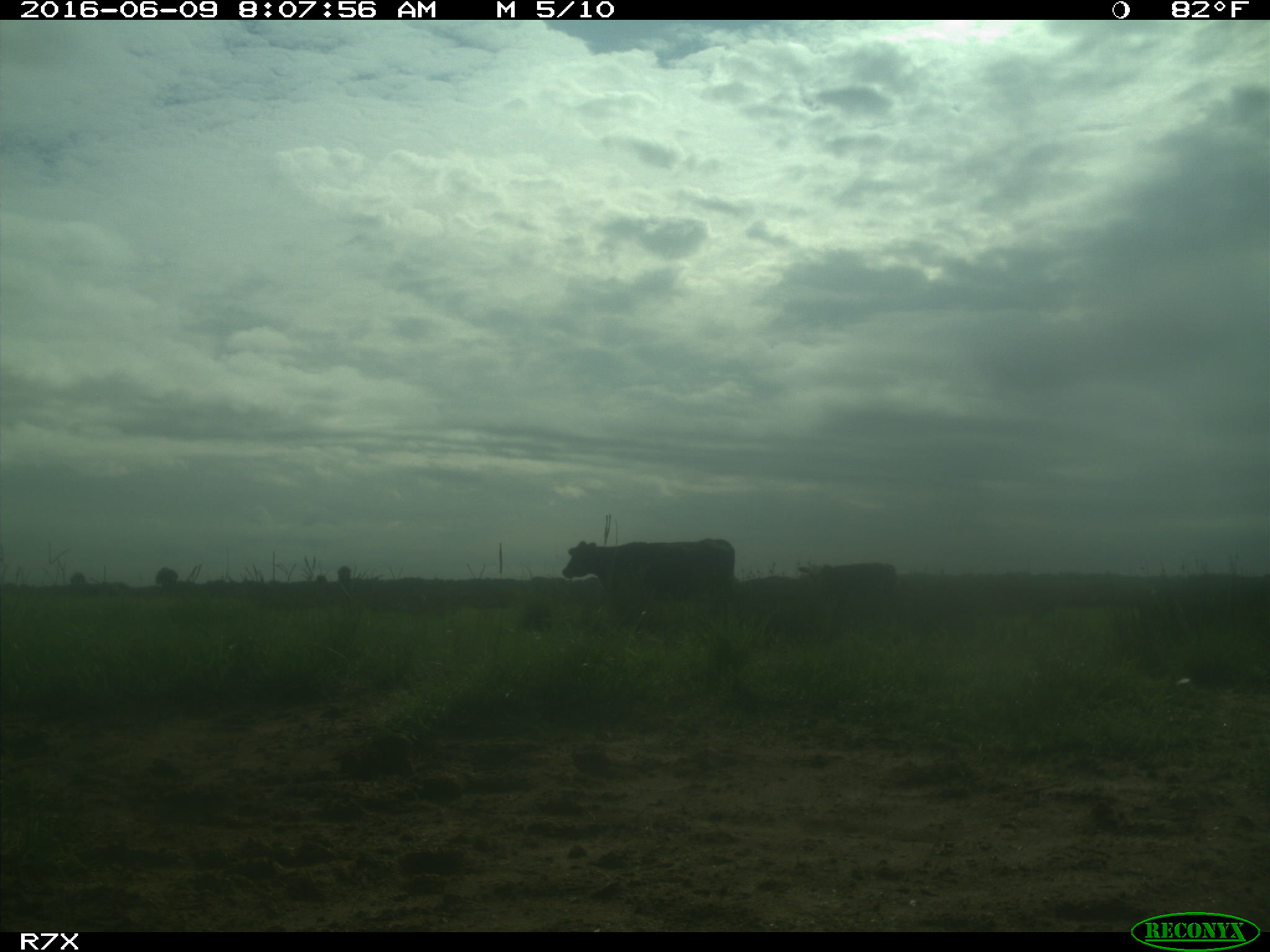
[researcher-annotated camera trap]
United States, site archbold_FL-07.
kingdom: Animalia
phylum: Chordata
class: Mammalia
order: Artiodactyla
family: Bovidae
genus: Bos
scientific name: Bos taurus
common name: domestic cow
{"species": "Bos taurus (domestic cow)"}